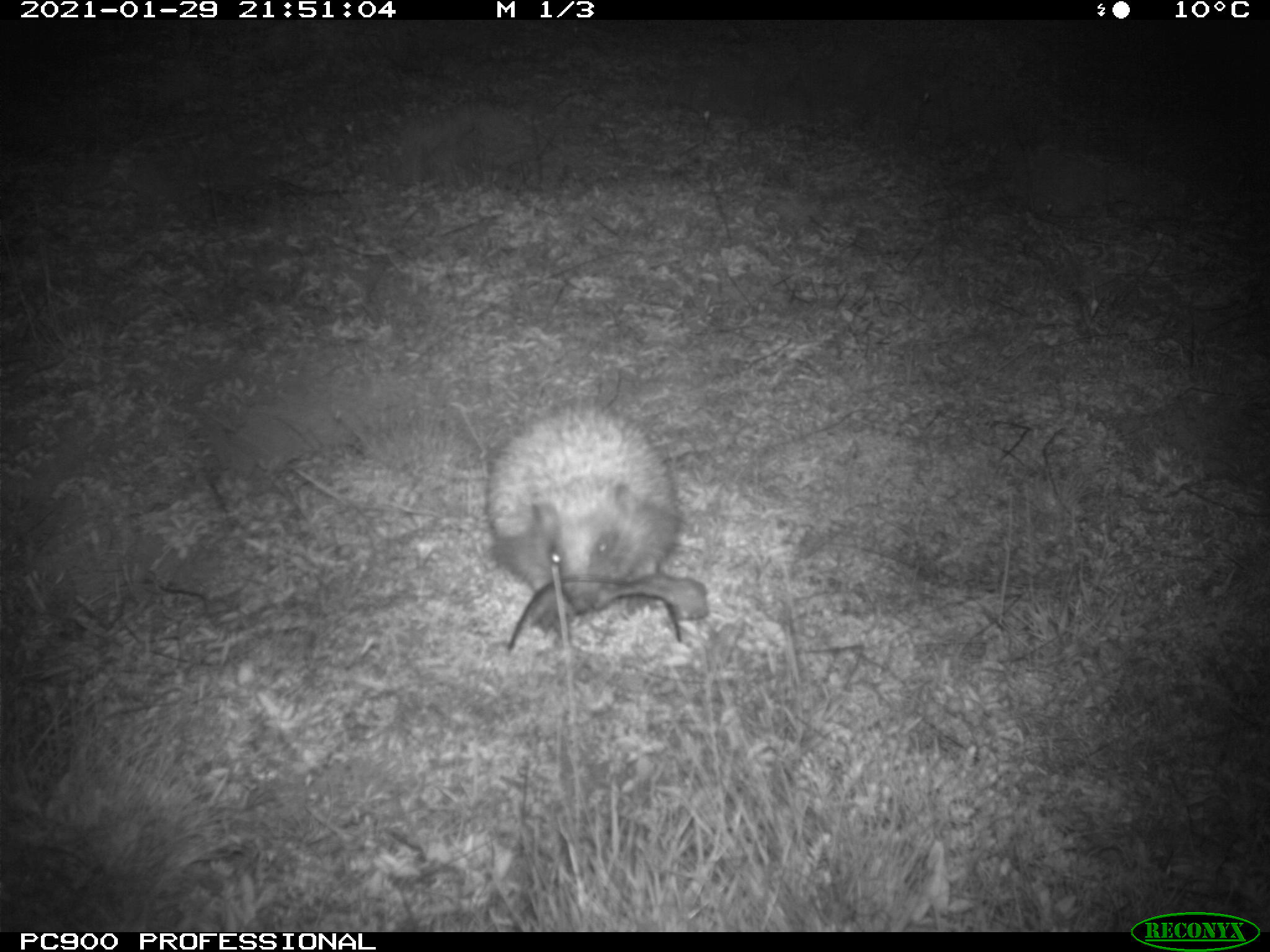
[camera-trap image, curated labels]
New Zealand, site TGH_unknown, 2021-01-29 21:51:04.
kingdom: Animalia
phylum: Chordata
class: Mammalia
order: Eulipotyphla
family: Erinaceidae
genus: Erinaceus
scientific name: Erinaceus europaeus europaeus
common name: european hedgehog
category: hedgehog